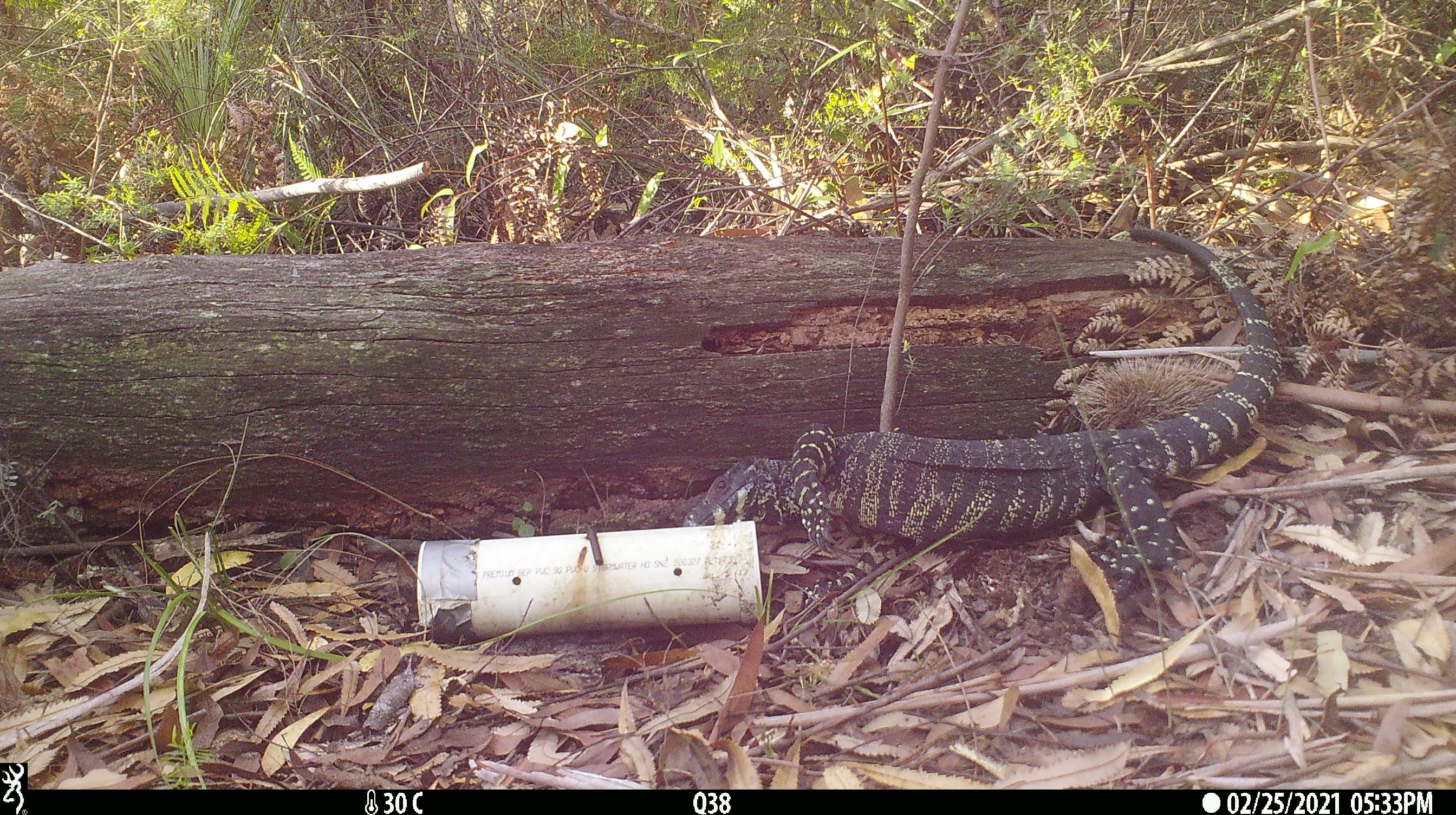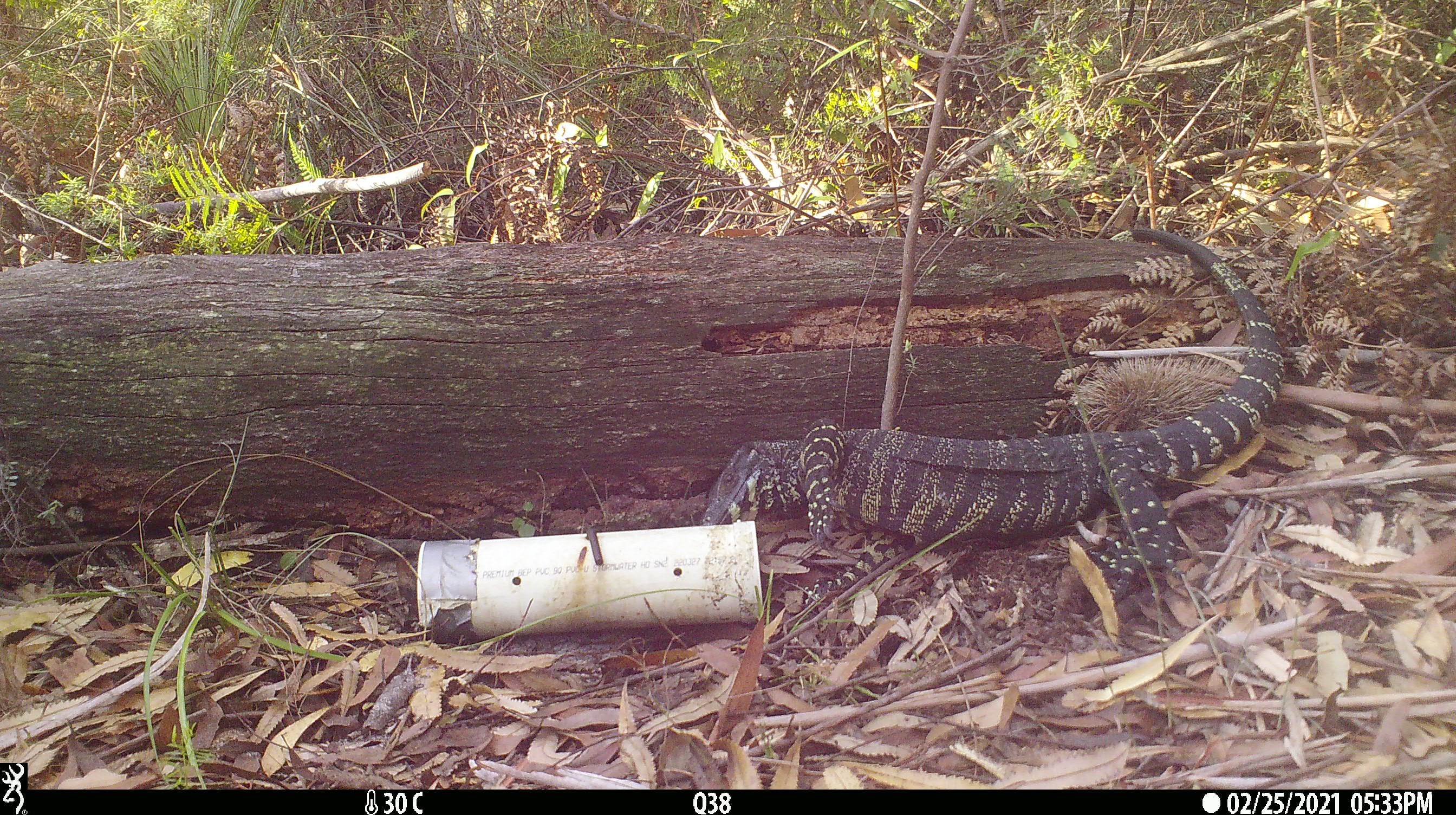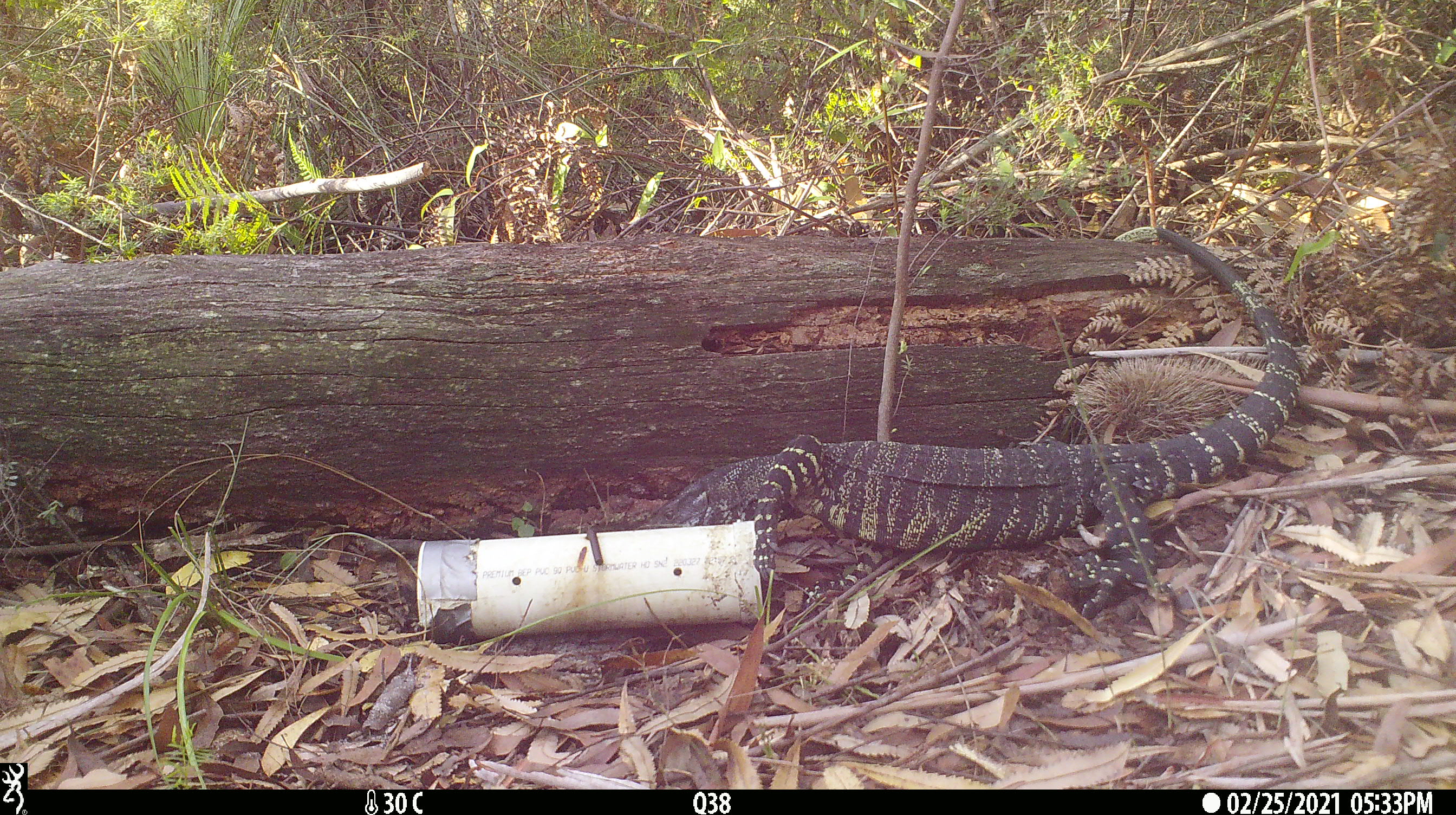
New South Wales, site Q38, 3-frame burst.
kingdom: Animalia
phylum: Chordata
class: Reptilia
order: Squamata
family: Varanidae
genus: Varanus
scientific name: Varanus varius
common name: lace monitor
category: goanna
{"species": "goanna (lace monitor) (Varanus varius)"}